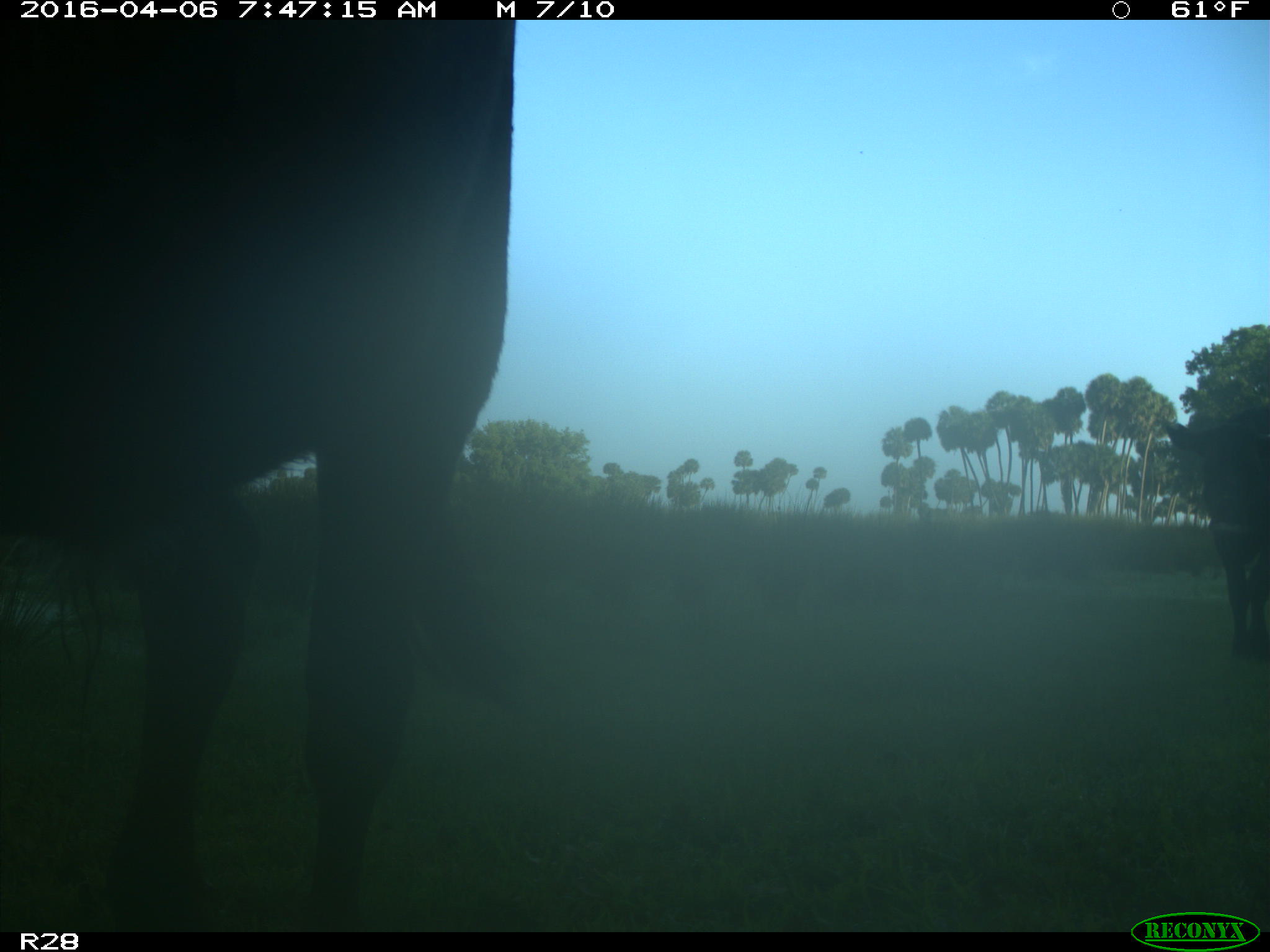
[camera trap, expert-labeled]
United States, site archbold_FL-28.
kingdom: Animalia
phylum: Chordata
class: Mammalia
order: Artiodactyla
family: Bovidae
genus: Bos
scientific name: Bos taurus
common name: domestic cow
Bos taurus (domestic cow).